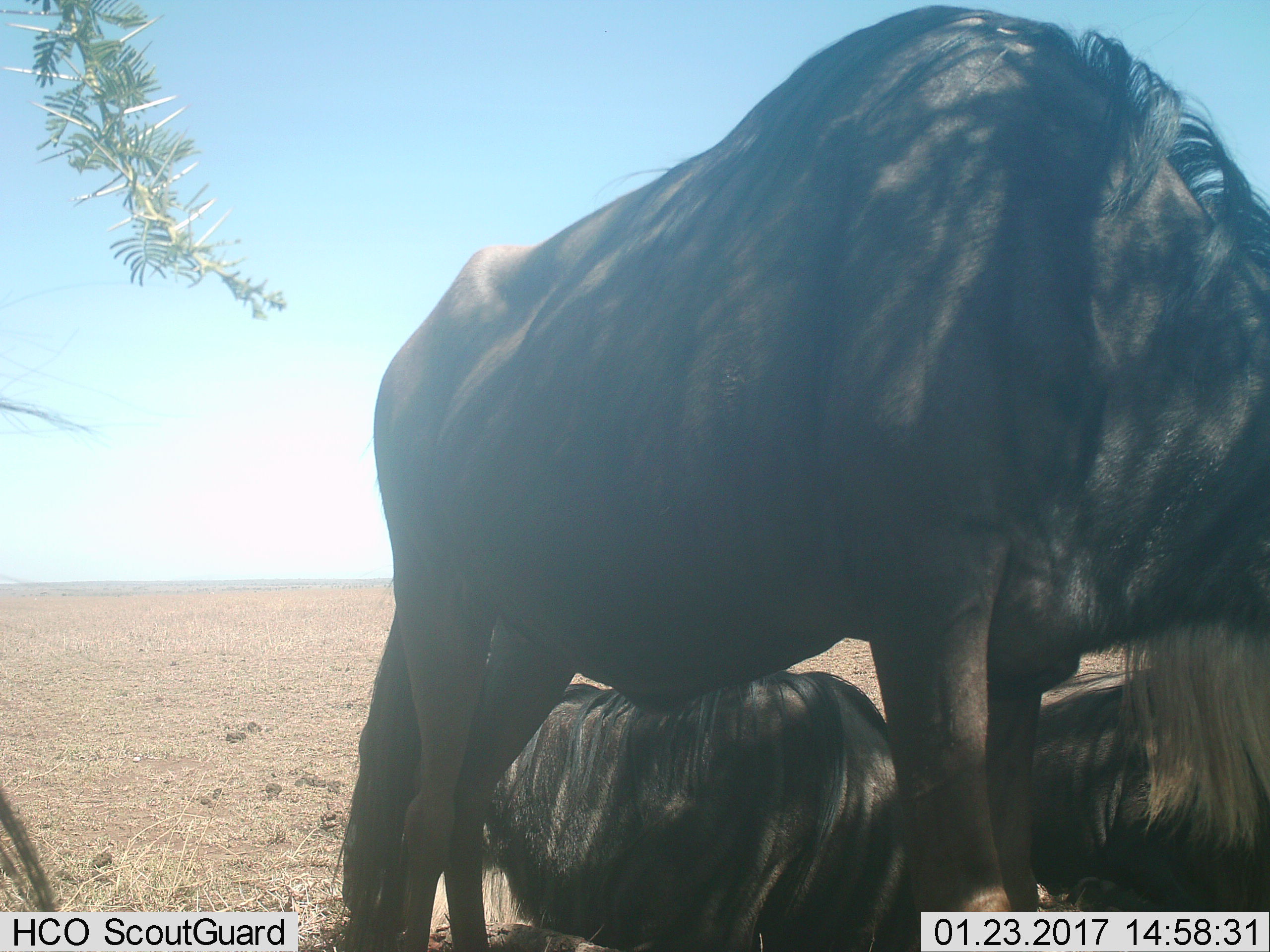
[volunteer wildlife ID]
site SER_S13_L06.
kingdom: Animalia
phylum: Chordata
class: Mammalia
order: Artiodactyla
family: Bovidae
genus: Connochaetes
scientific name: Connochaetes taurinus taurinus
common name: blue wildebeest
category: wildebeestblue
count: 3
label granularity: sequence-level